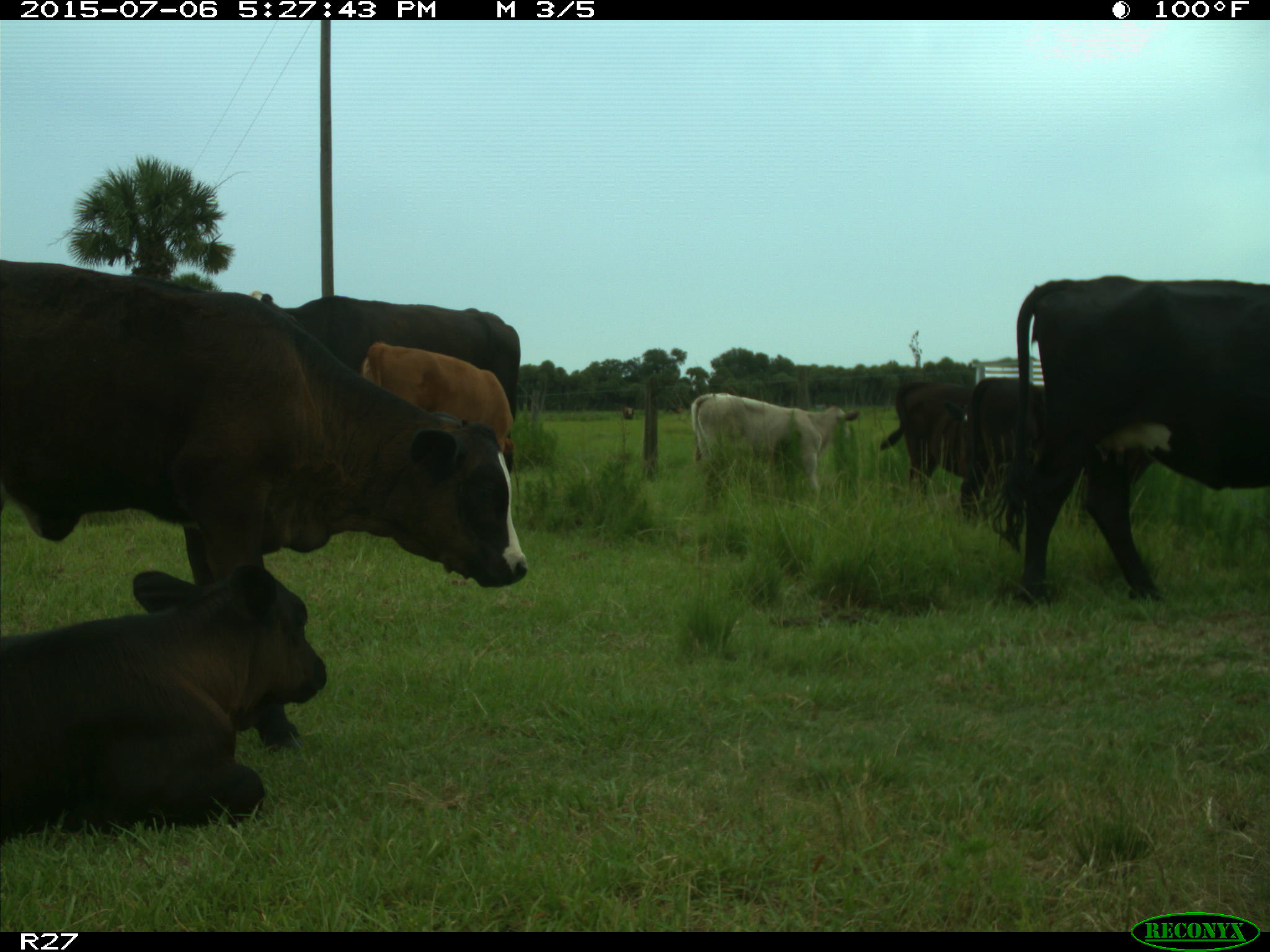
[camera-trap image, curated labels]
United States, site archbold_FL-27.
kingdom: Animalia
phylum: Chordata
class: Mammalia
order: Artiodactyla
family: Bovidae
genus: Bos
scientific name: Bos taurus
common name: domestic cow